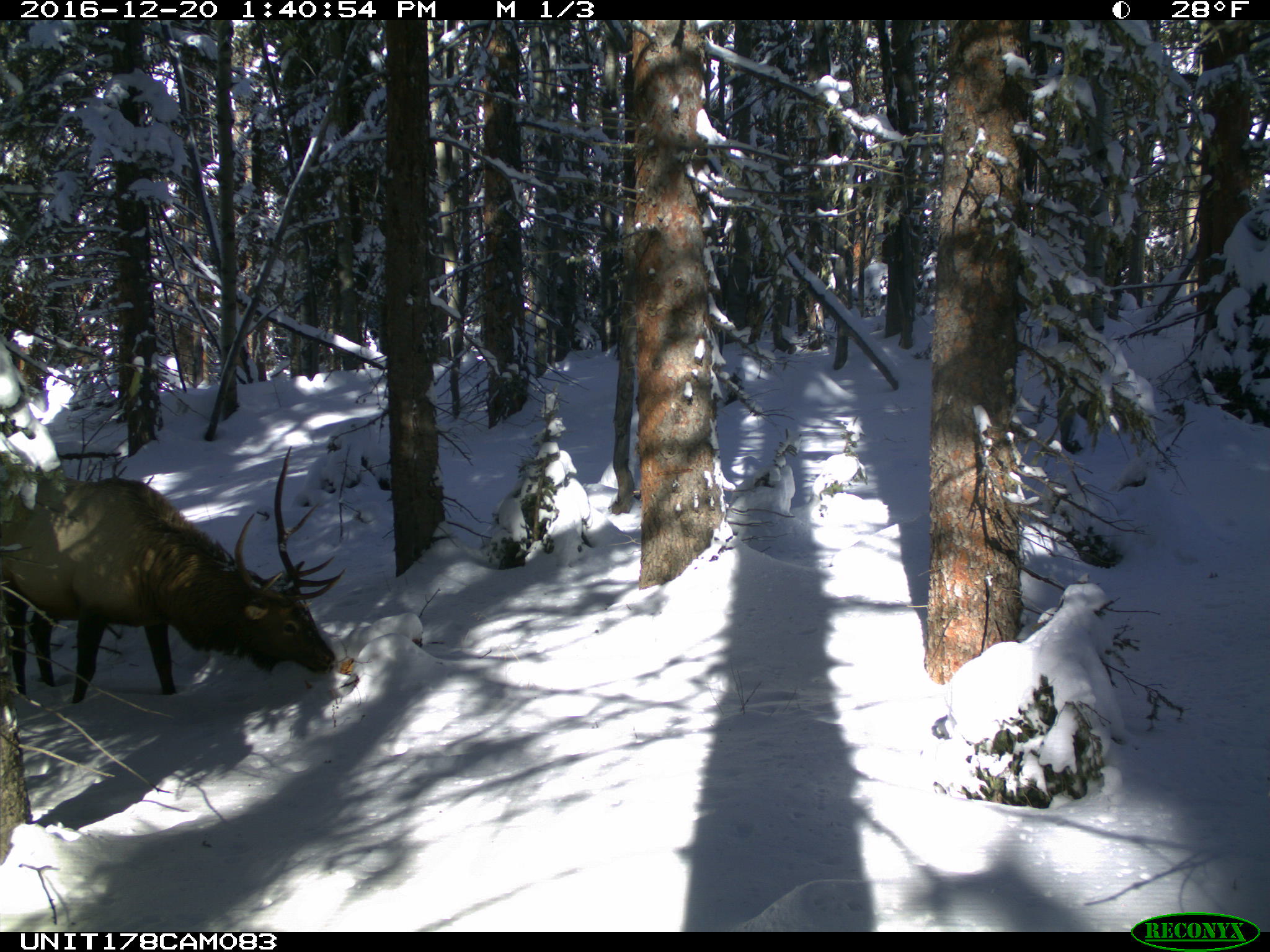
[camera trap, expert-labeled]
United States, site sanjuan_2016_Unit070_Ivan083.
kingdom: Animalia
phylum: Chordata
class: Mammalia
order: Artiodactyla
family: Cervidae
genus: Cervus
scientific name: Cervus elaphus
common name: red deer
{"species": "Cervus elaphus (red deer)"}